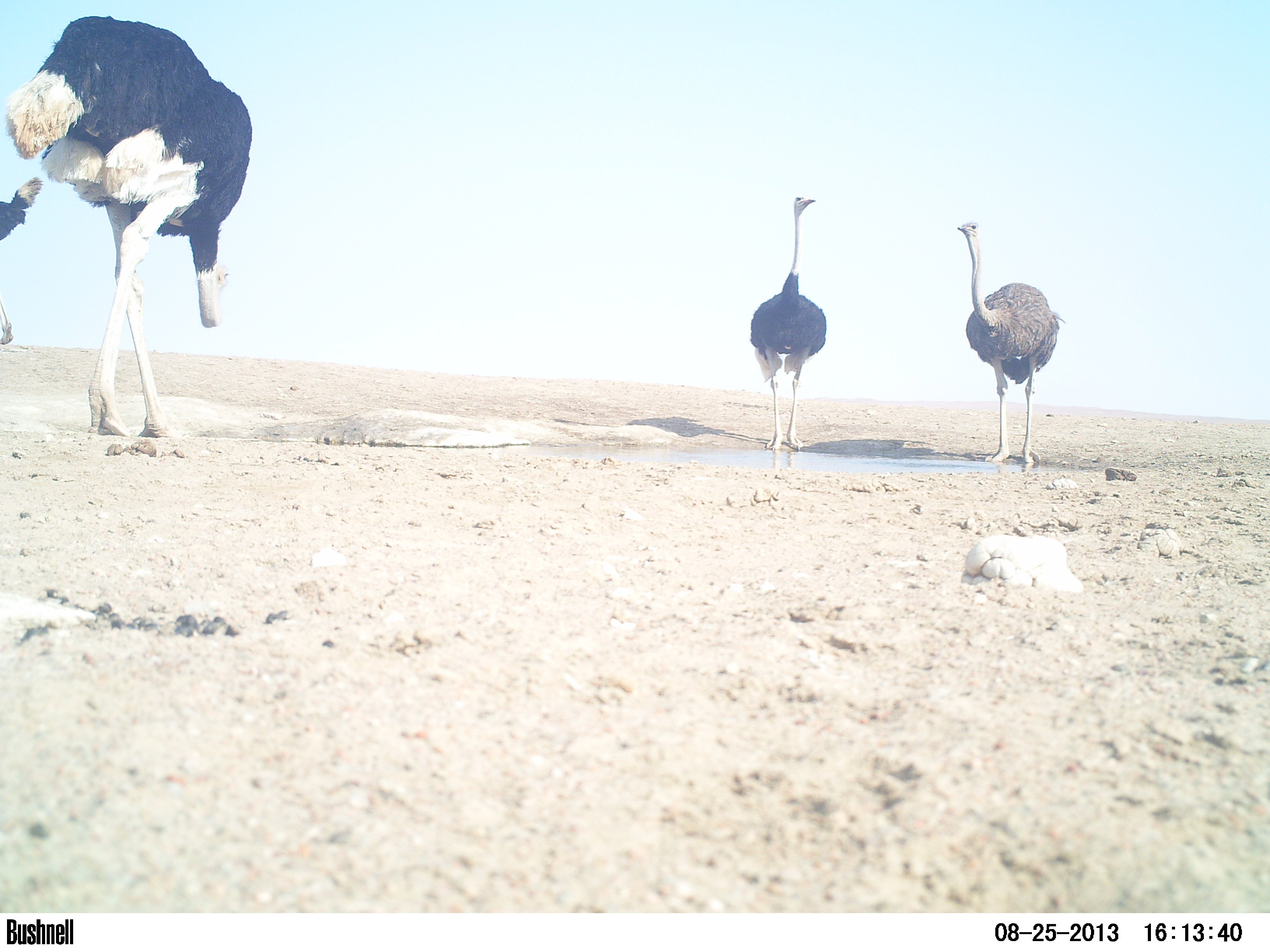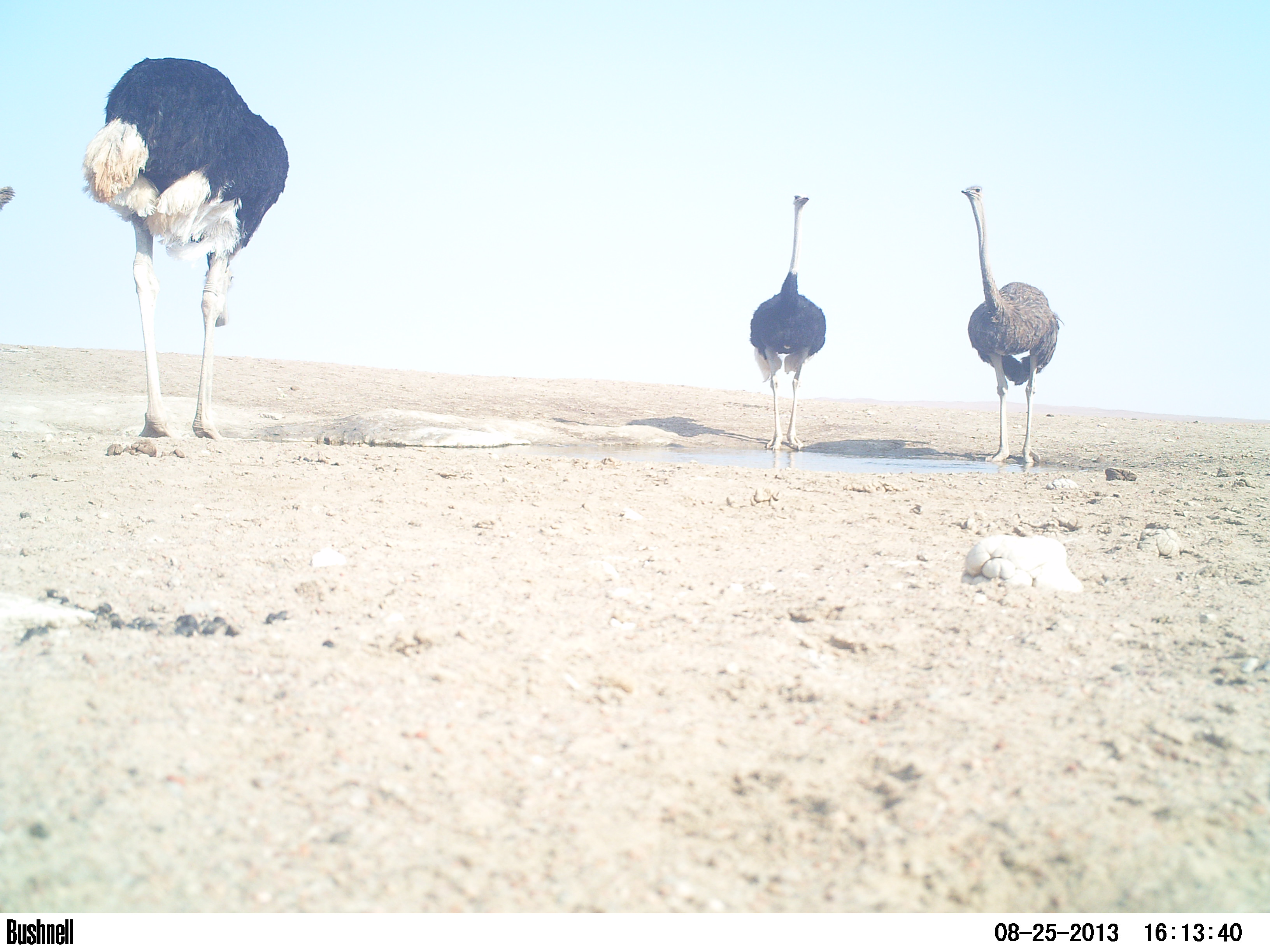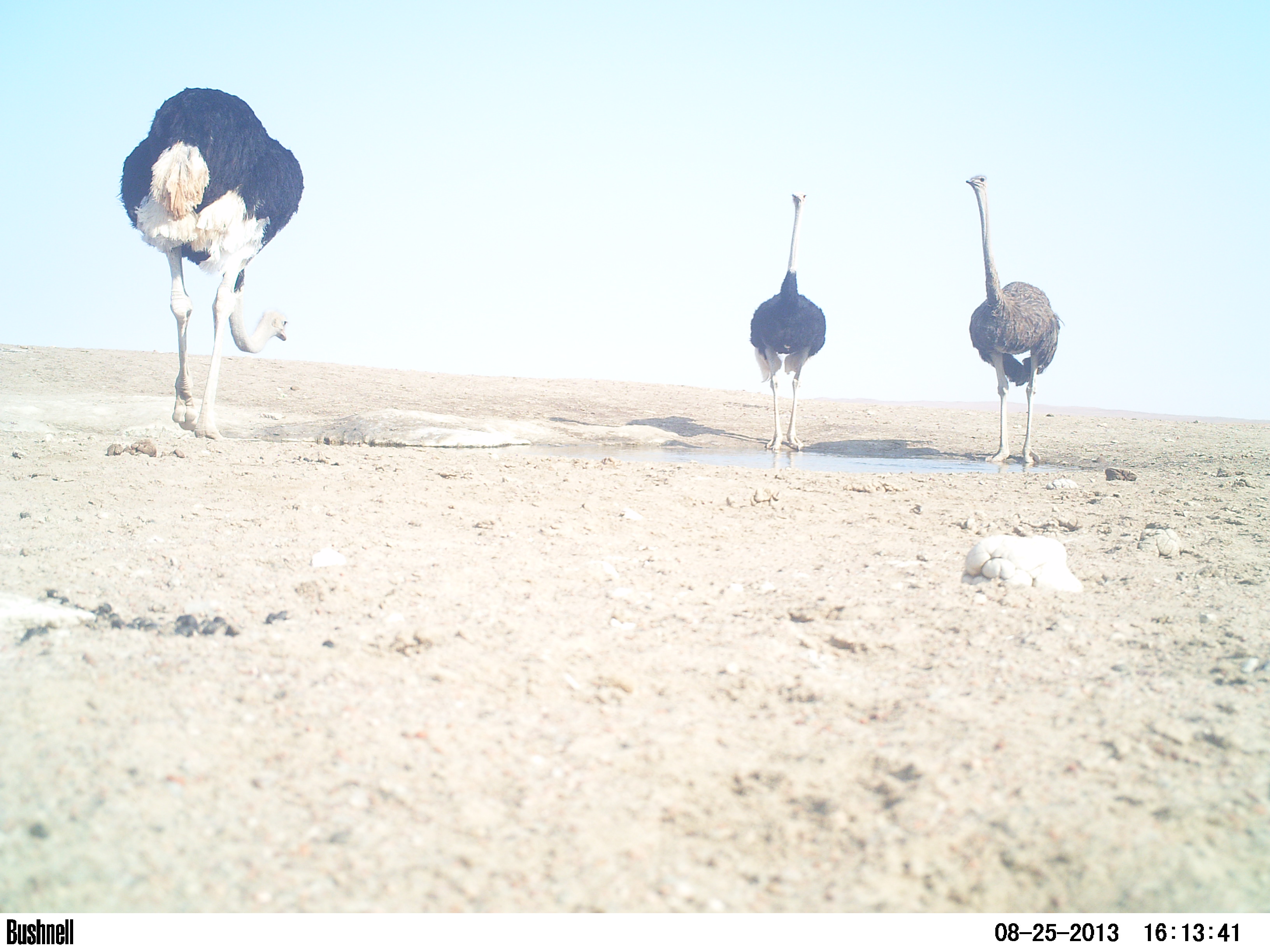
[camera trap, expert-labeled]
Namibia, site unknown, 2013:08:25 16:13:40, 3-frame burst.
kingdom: Animalia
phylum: Chordata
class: Aves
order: Struthioniformes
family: Struthionidae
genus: Struthio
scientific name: Struthio camelus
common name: common ostrich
Struthio camelus (common ostrich).